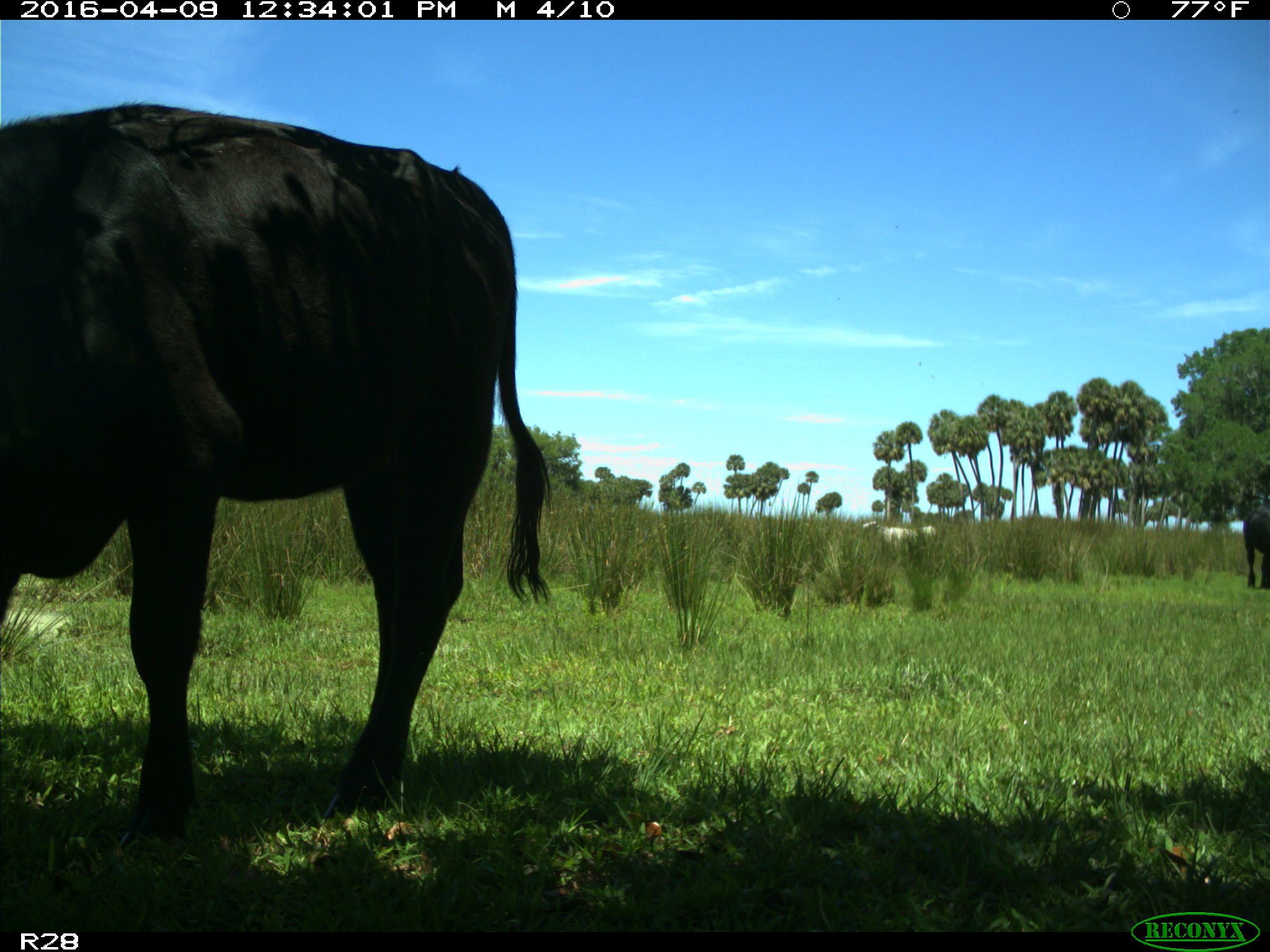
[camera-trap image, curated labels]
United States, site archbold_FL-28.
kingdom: Animalia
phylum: Chordata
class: Mammalia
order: Artiodactyla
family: Bovidae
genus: Bos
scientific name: Bos taurus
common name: domestic cow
Bos taurus (domestic cow).